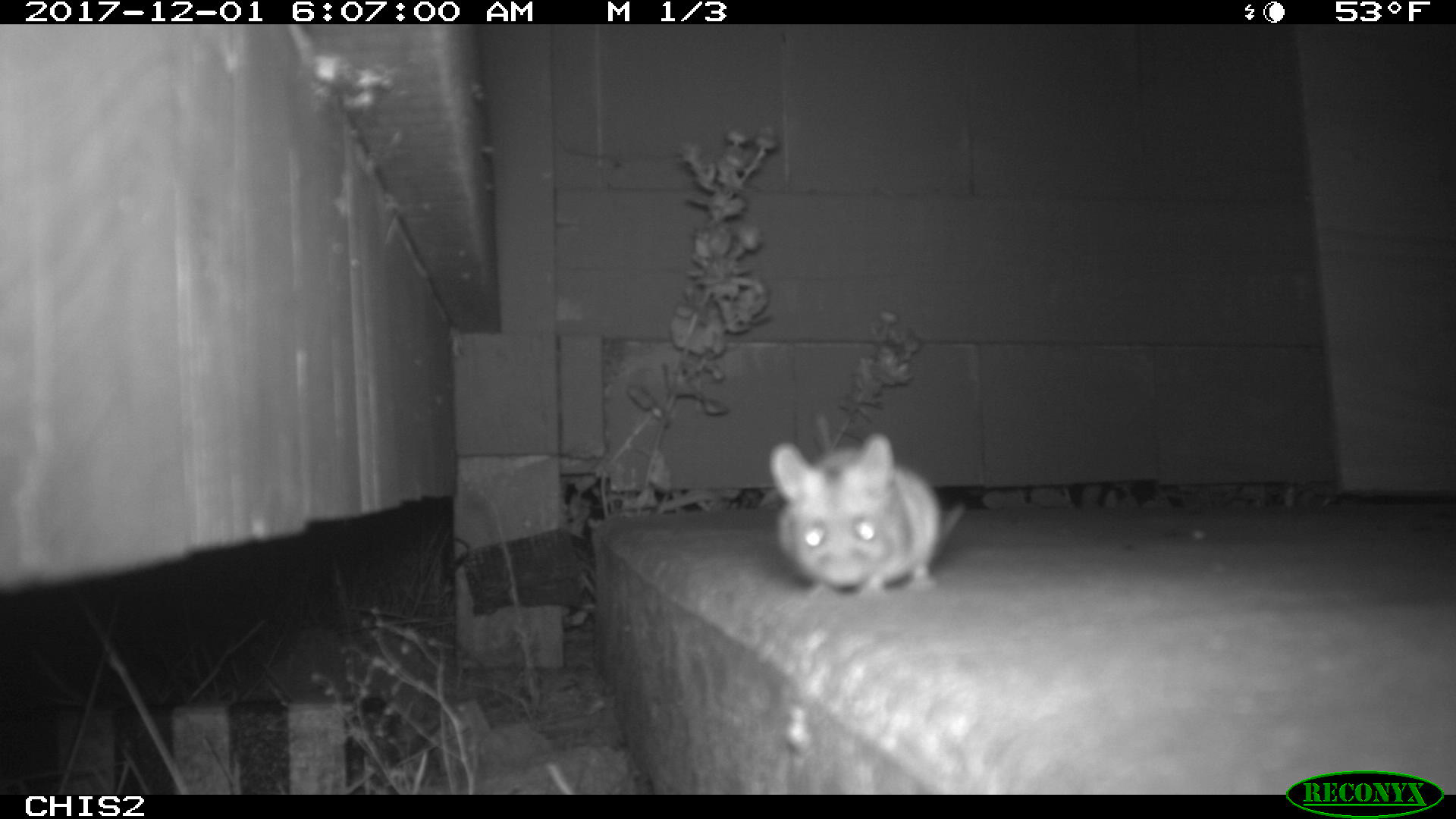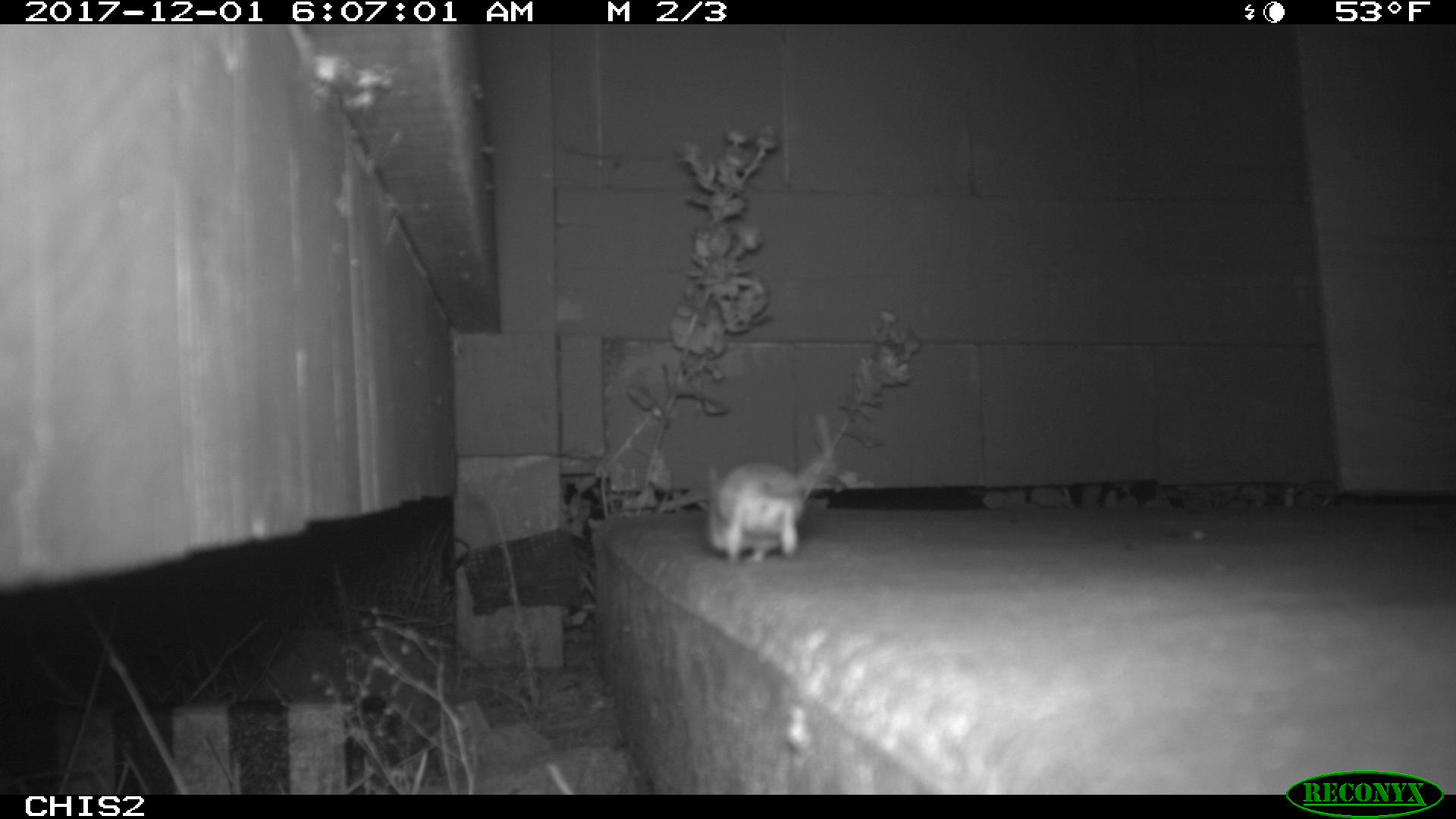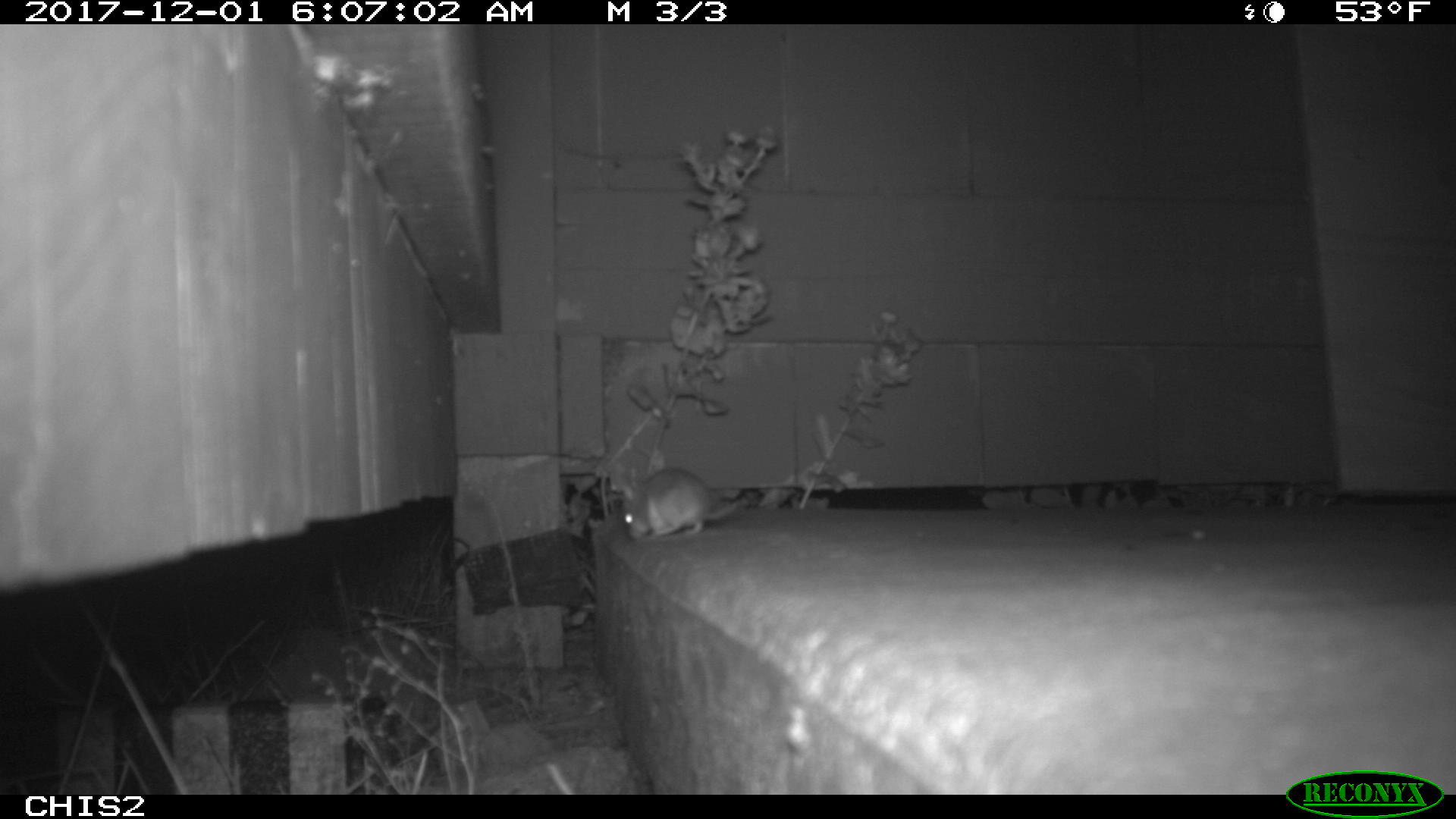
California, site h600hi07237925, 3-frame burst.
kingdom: Animalia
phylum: Chordata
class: Mammalia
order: Rodentia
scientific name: Rodentia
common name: rodent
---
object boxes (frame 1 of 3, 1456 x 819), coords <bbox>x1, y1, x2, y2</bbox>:
rodent: <bbox>771, 435, 964, 594</bbox>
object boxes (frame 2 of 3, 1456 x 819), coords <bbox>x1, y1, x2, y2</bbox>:
rodent: <bbox>708, 459, 820, 562</bbox>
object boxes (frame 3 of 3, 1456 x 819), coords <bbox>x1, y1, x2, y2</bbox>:
rodent: <bbox>623, 466, 751, 539</bbox>